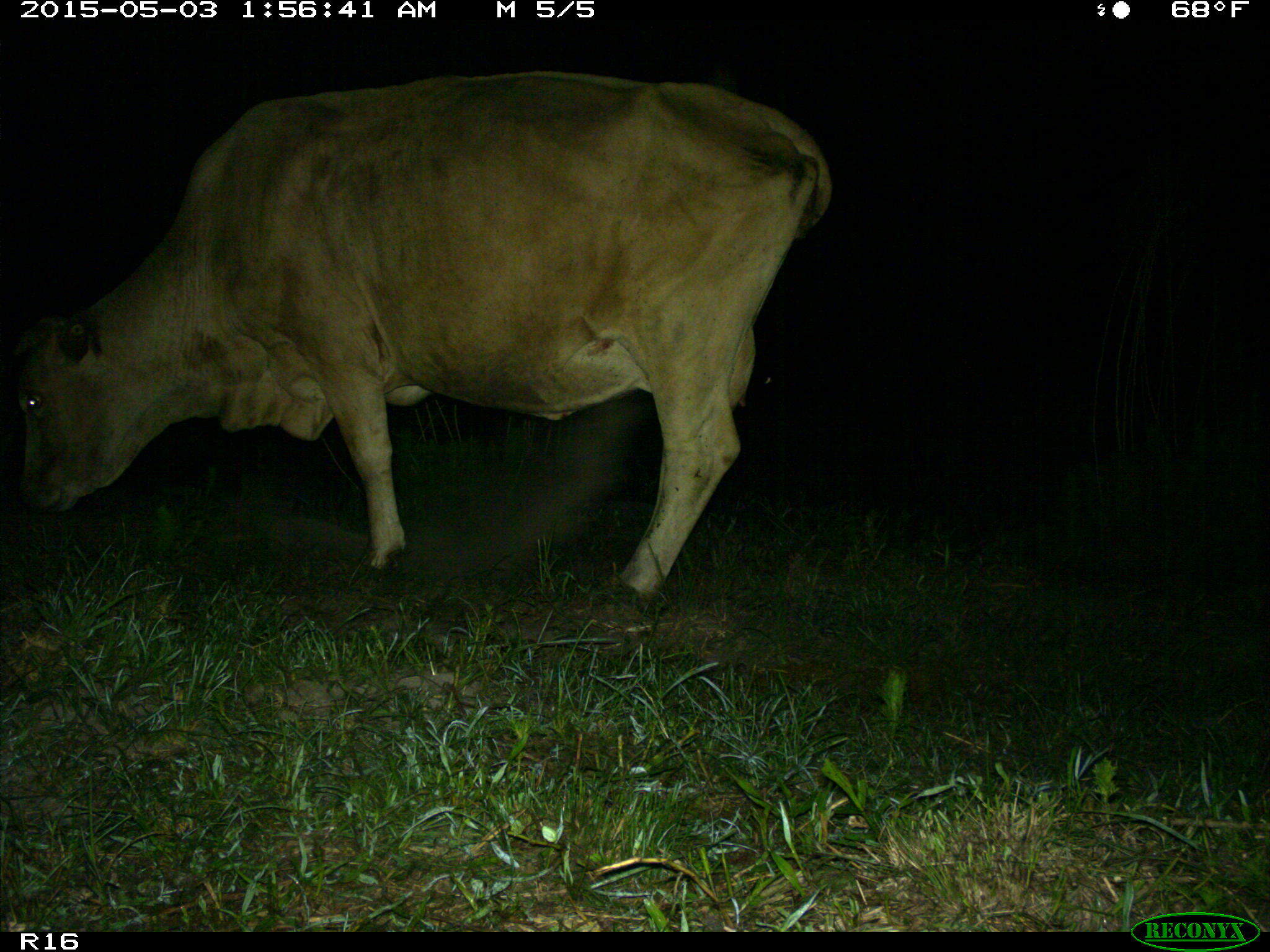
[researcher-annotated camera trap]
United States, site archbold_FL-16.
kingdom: Animalia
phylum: Chordata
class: Mammalia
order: Artiodactyla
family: Bovidae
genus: Bos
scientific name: Bos taurus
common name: domestic cow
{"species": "Bos taurus (domestic cow)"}